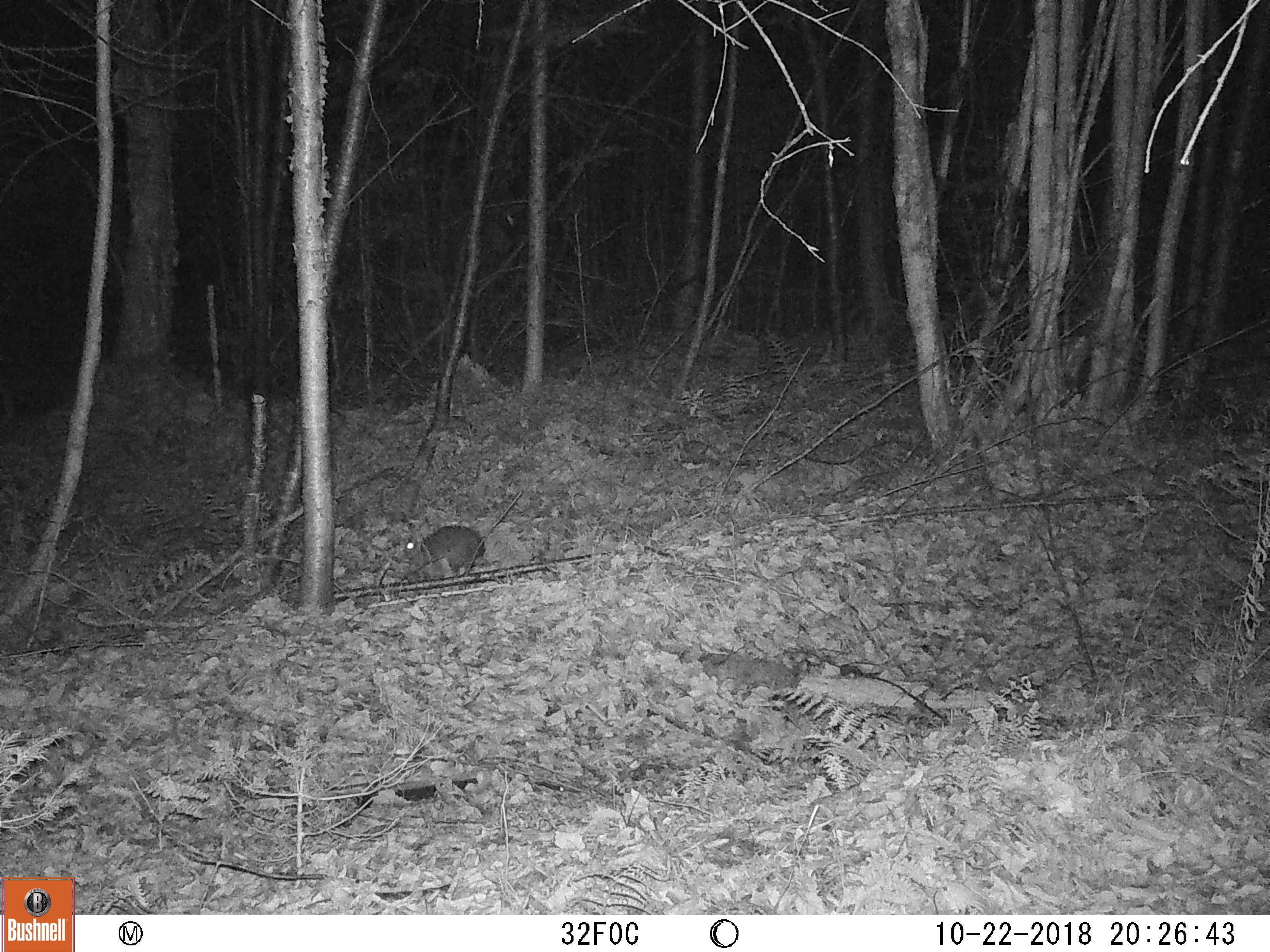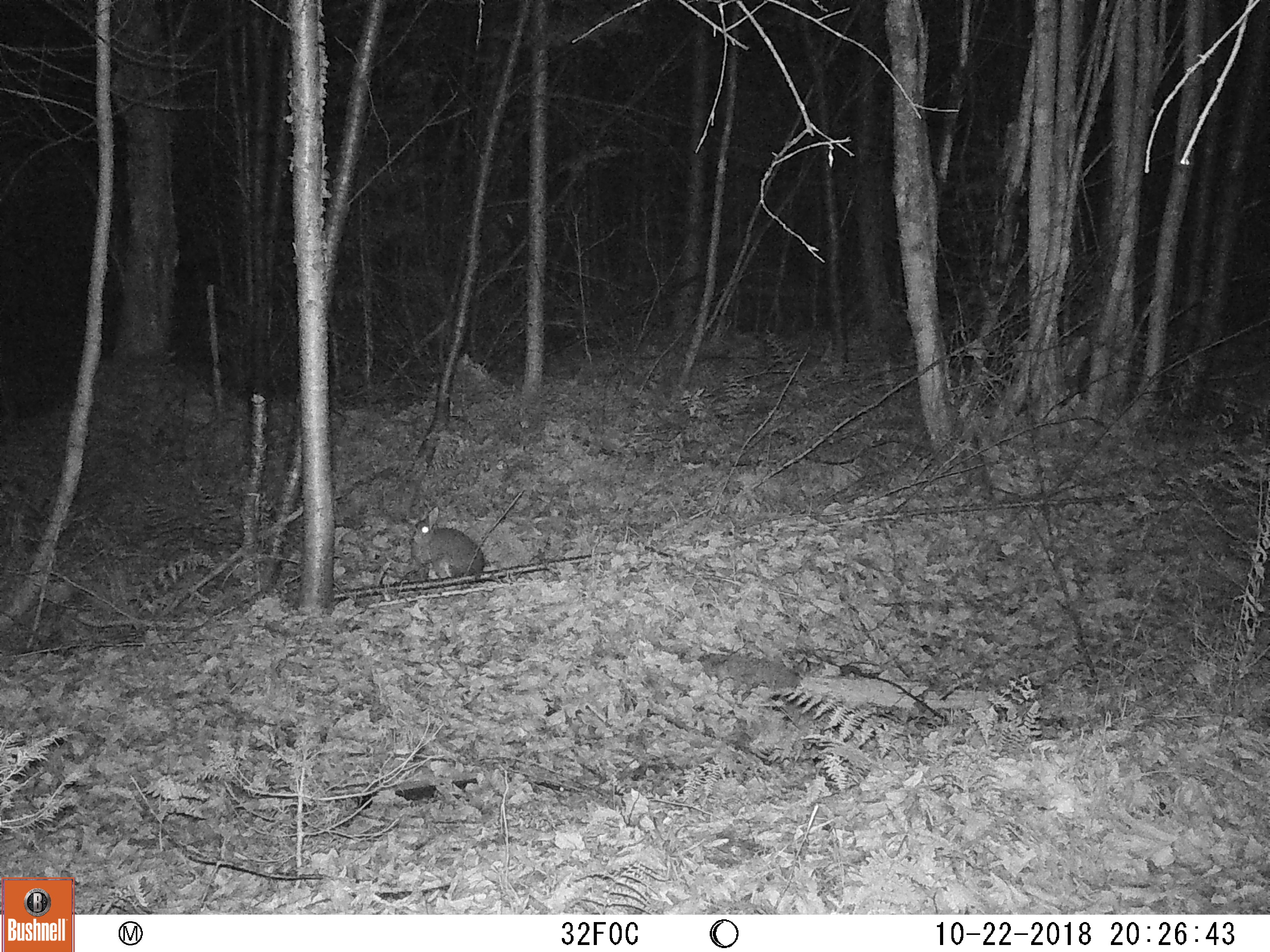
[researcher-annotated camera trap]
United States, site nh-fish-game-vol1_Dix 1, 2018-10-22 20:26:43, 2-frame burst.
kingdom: Animalia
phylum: Chordata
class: Mammalia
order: Lagomorpha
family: Leporidae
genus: Lepus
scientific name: Lepus americanus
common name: snowshoe hare